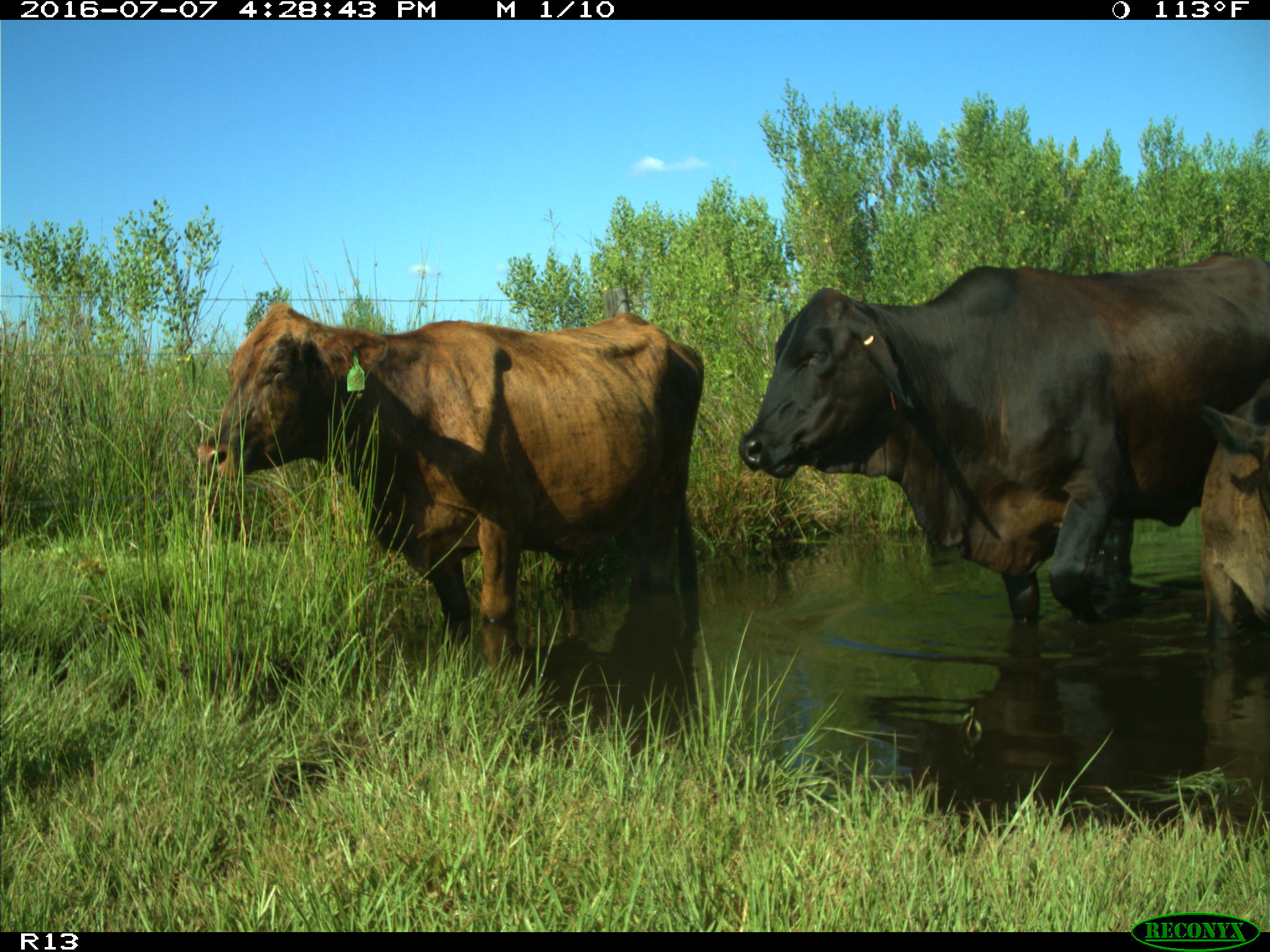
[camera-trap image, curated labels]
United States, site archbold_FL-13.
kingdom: Animalia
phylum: Chordata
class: Mammalia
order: Artiodactyla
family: Bovidae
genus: Bos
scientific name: Bos taurus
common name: domestic cow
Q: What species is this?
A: Bos taurus (domestic cow).